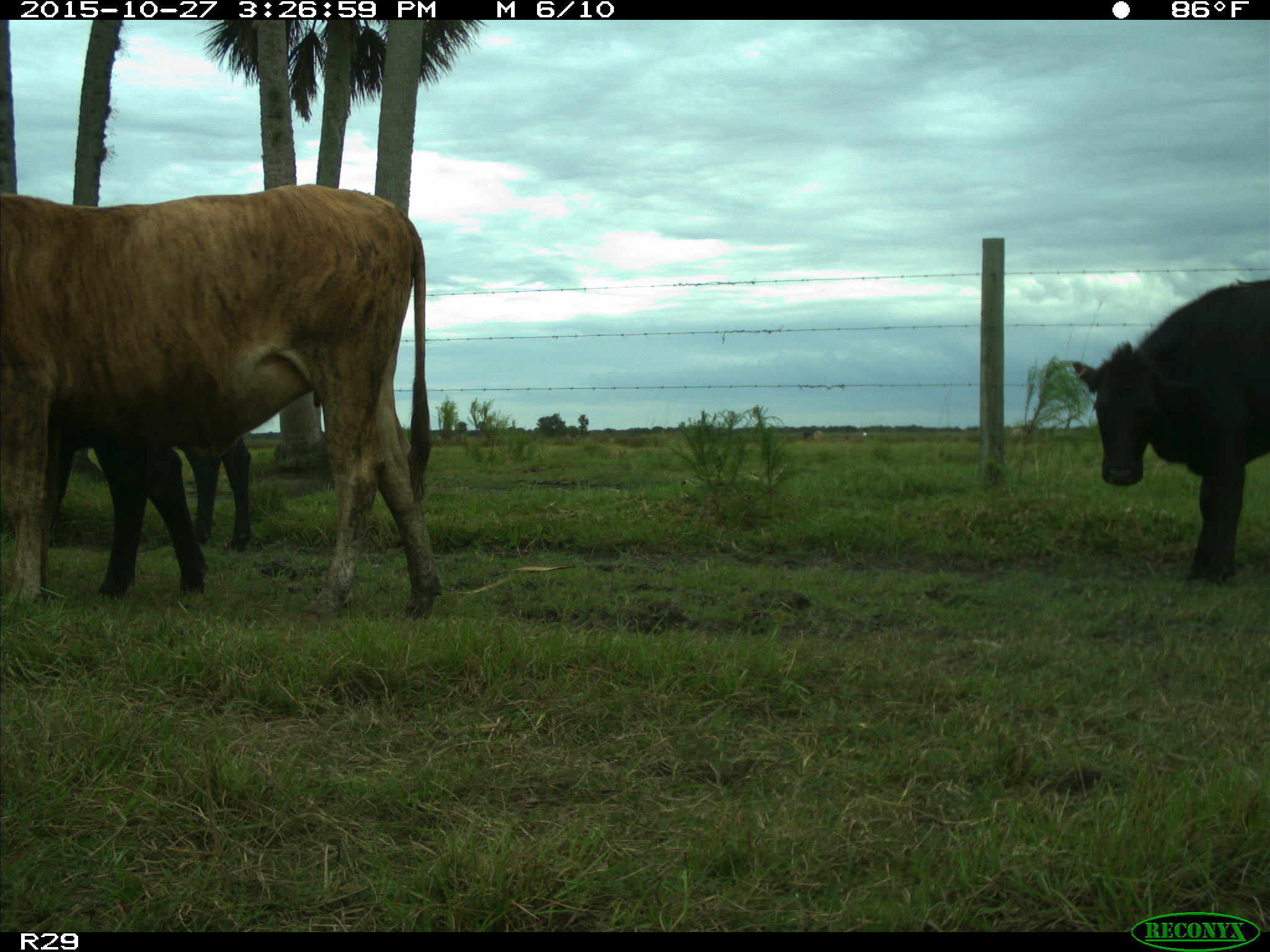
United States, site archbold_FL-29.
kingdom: Animalia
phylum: Chordata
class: Mammalia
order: Artiodactyla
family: Bovidae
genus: Bos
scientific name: Bos taurus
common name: domestic cow